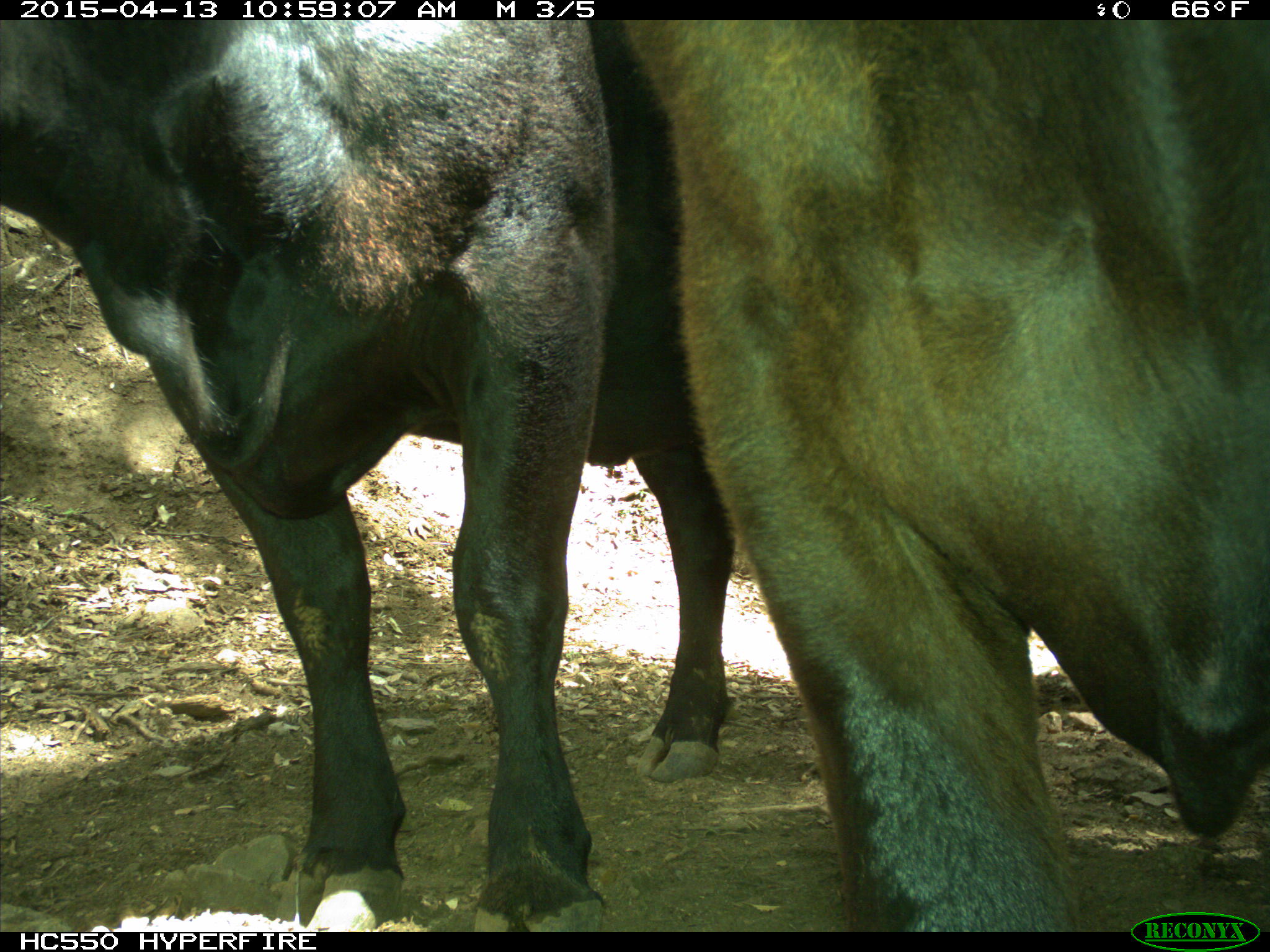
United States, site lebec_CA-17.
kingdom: Animalia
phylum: Chordata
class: Mammalia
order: Artiodactyla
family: Bovidae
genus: Bos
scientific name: Bos taurus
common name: domestic cow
Bos taurus (domestic cow).